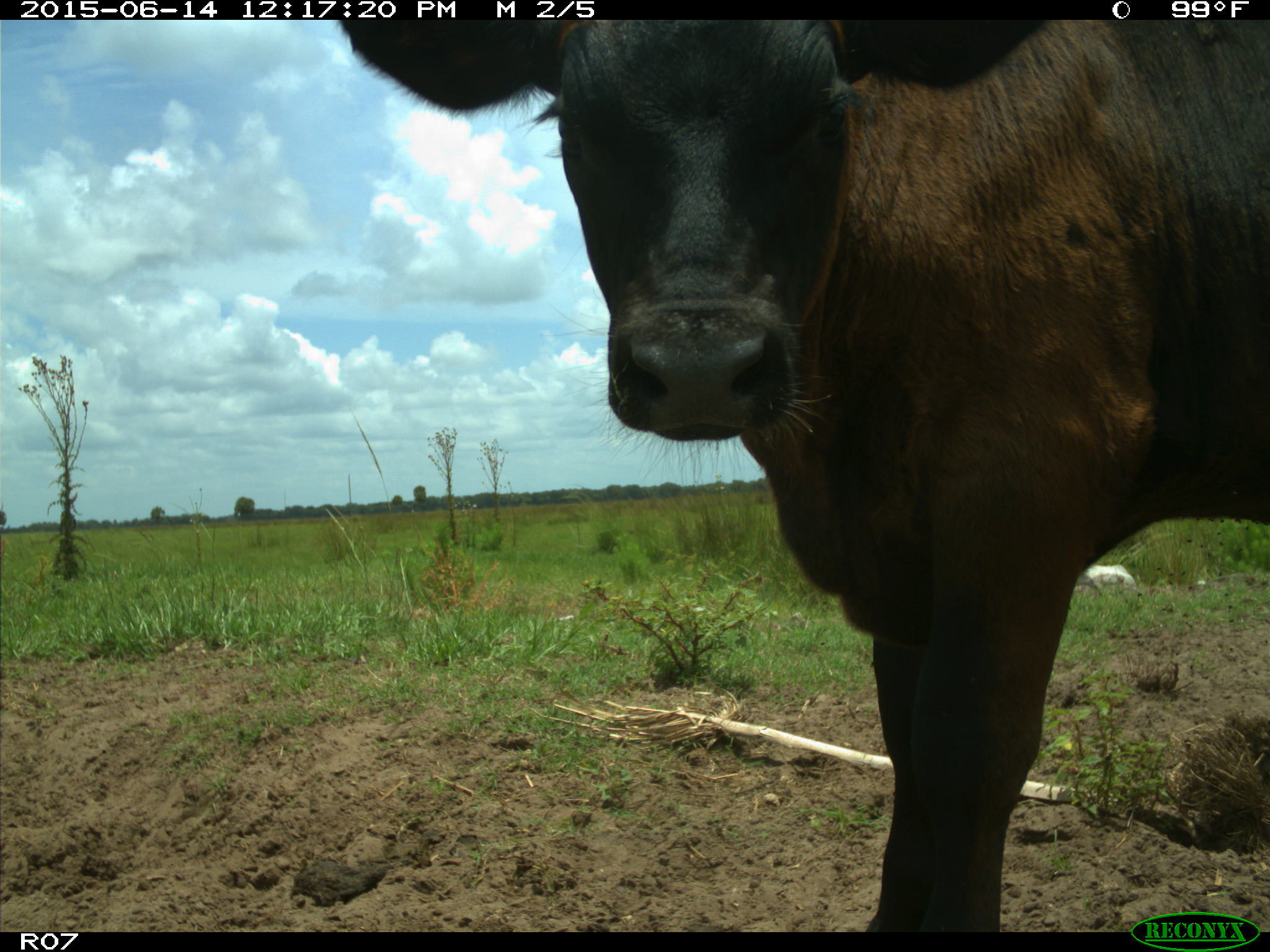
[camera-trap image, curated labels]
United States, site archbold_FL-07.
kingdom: Animalia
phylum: Chordata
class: Mammalia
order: Artiodactyla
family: Bovidae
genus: Bos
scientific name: Bos taurus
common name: domestic cow